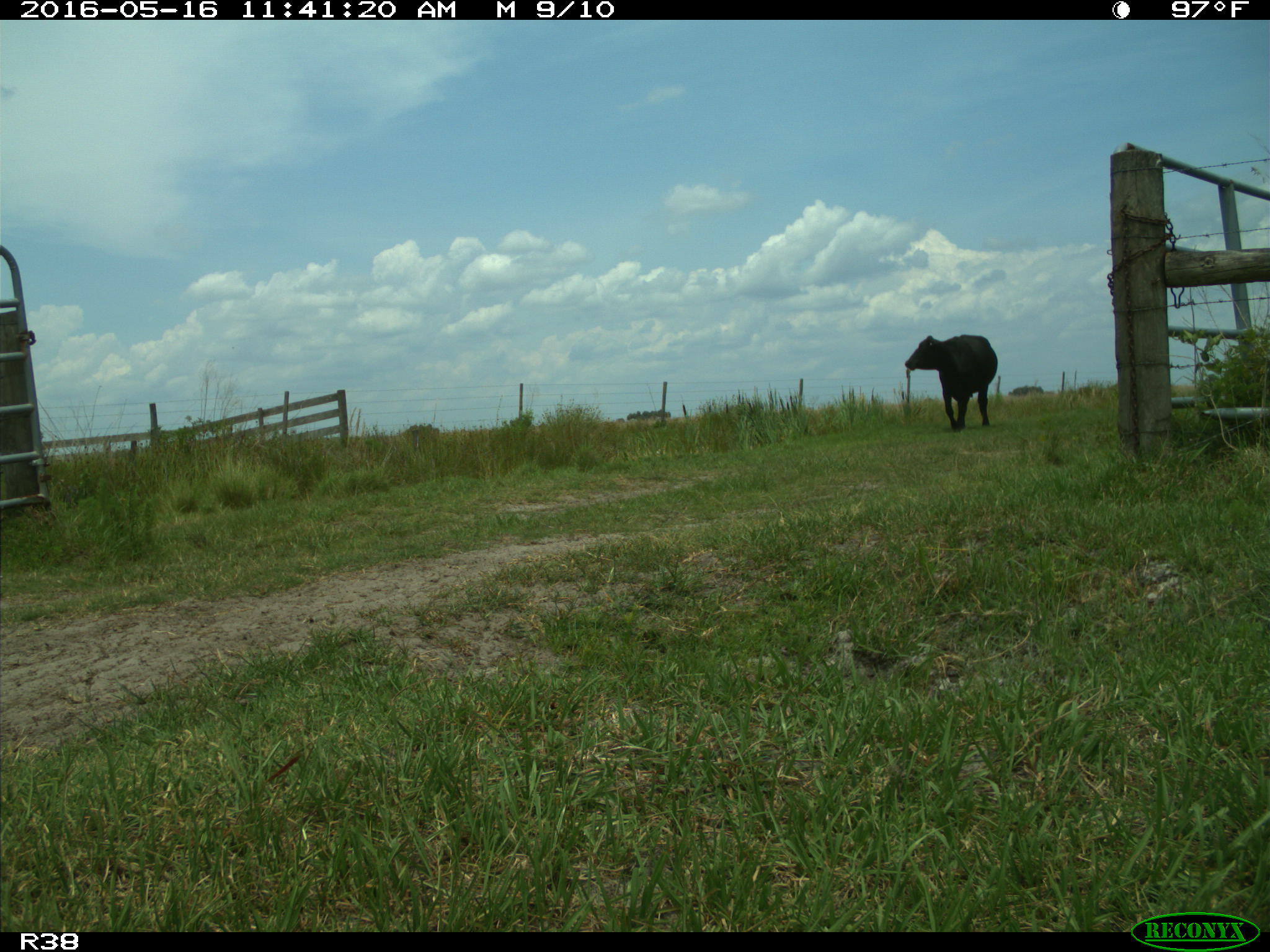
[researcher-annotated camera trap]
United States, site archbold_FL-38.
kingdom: Animalia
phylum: Chordata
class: Mammalia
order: Artiodactyla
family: Bovidae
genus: Bos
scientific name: Bos taurus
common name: domestic cow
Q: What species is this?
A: Bos taurus (domestic cow).